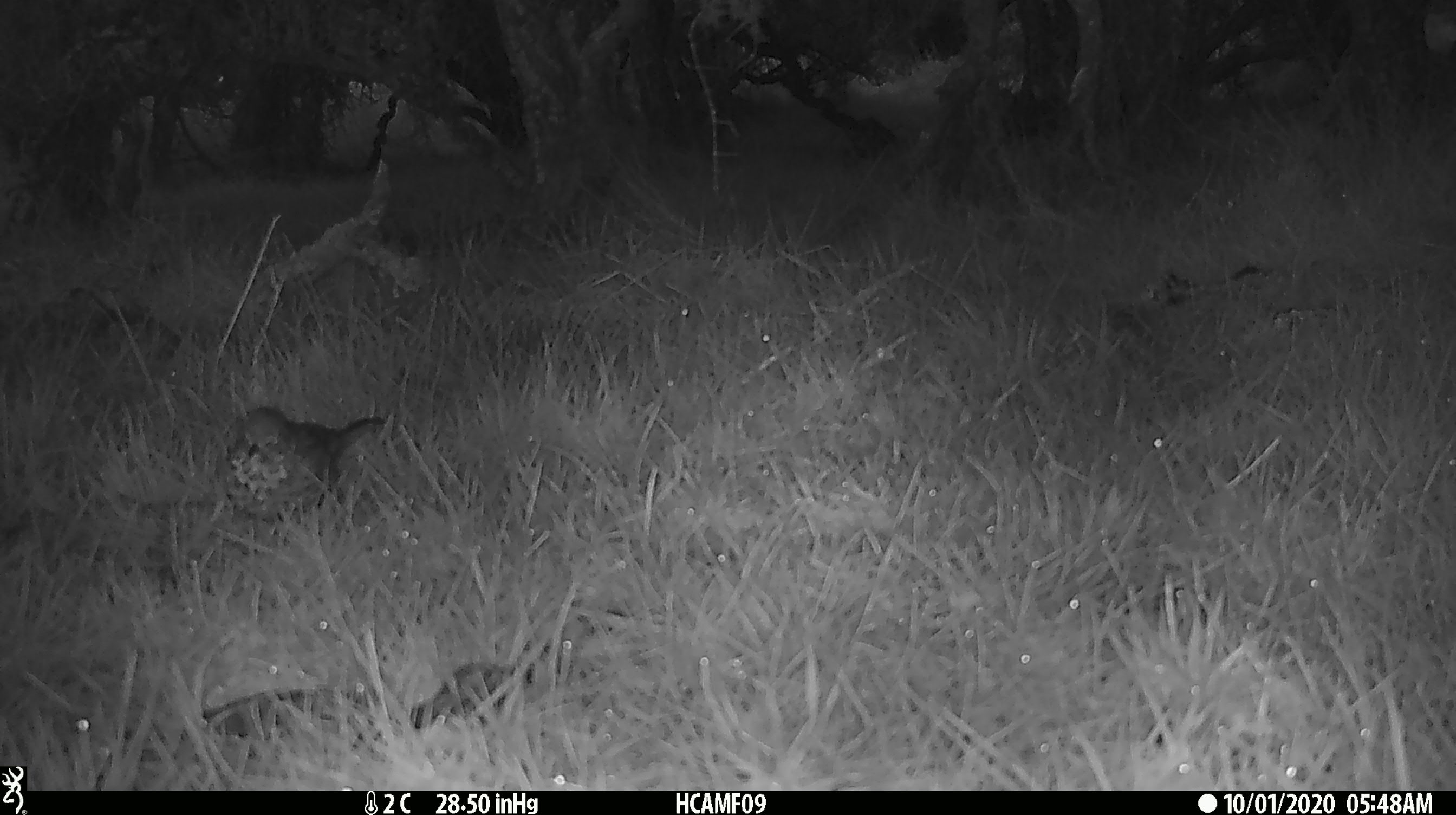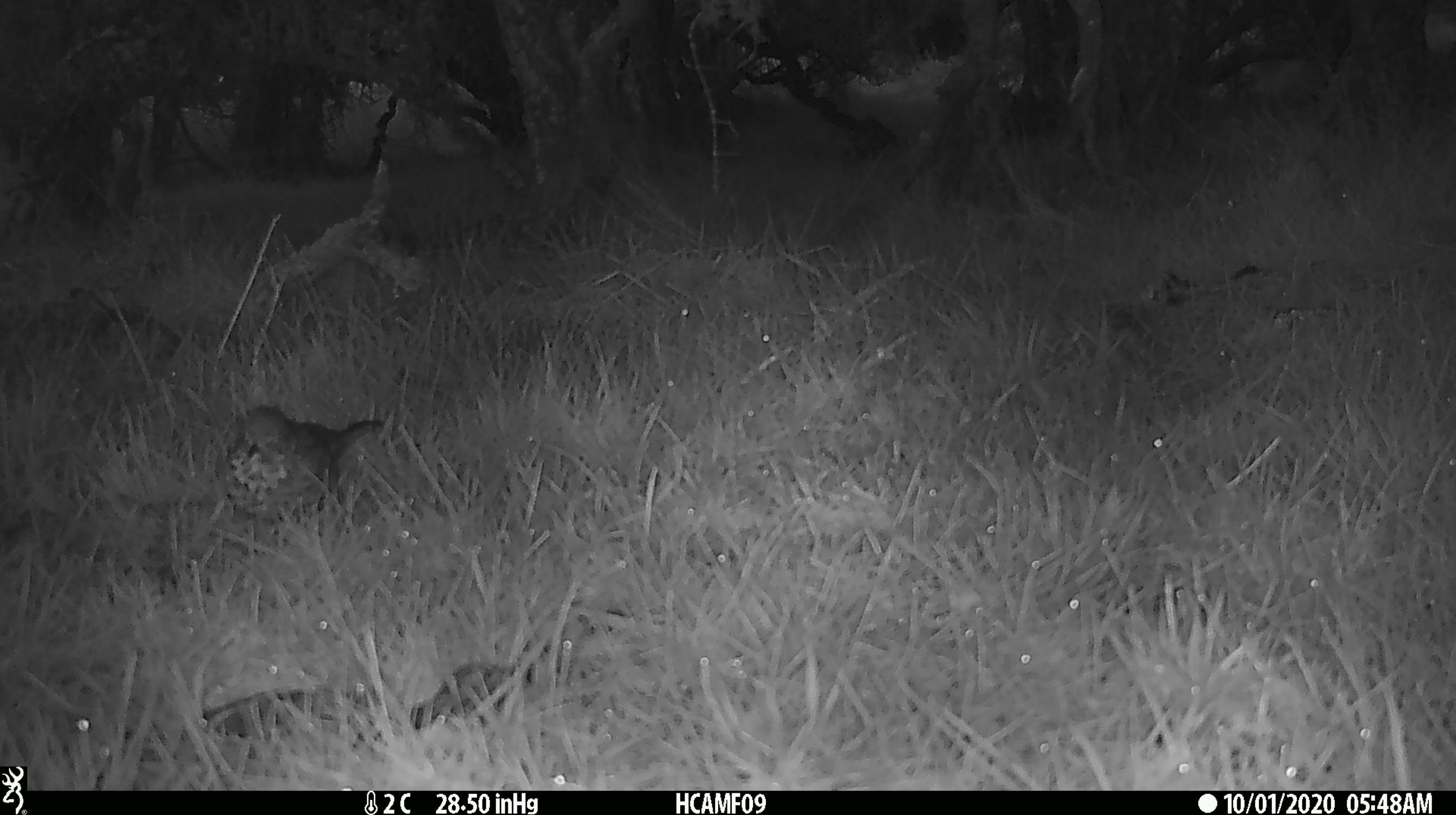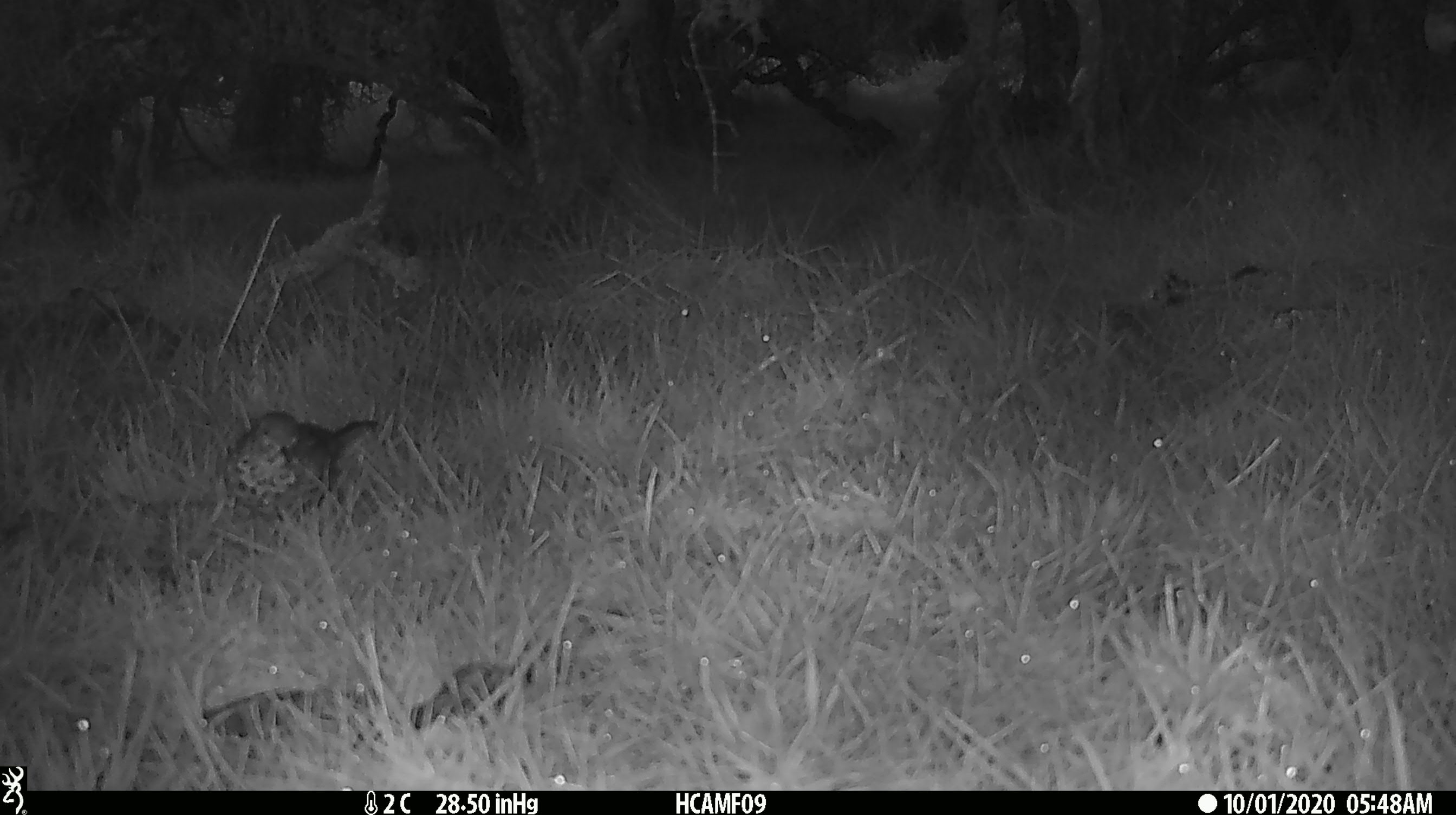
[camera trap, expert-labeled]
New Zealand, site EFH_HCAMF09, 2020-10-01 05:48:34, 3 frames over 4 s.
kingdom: Animalia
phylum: Chordata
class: Aves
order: Passeriformes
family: Turdidae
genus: Turdus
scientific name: Turdus philomelos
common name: song thrush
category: thrush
Thrush (song thrush) (Turdus philomelos).